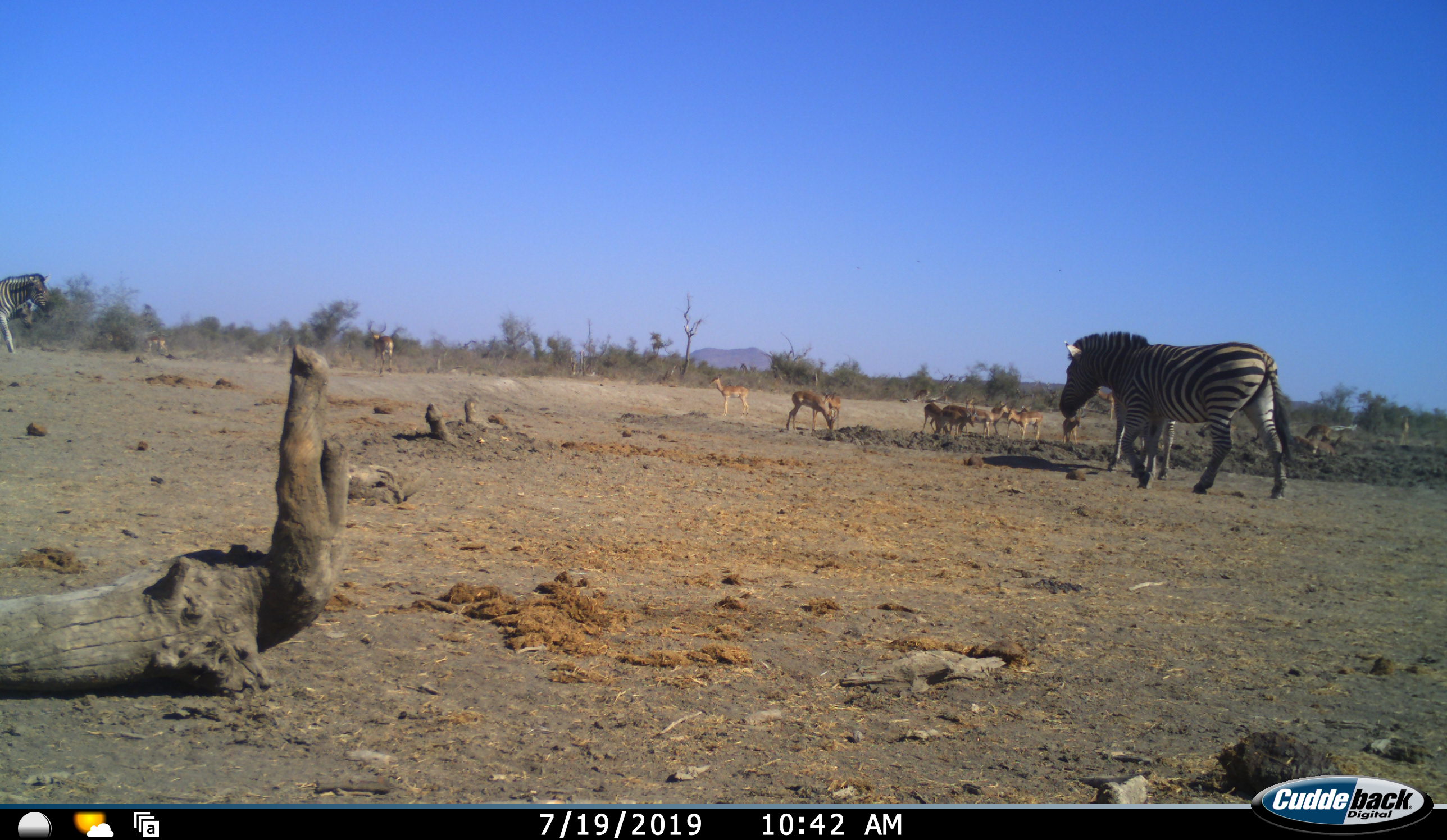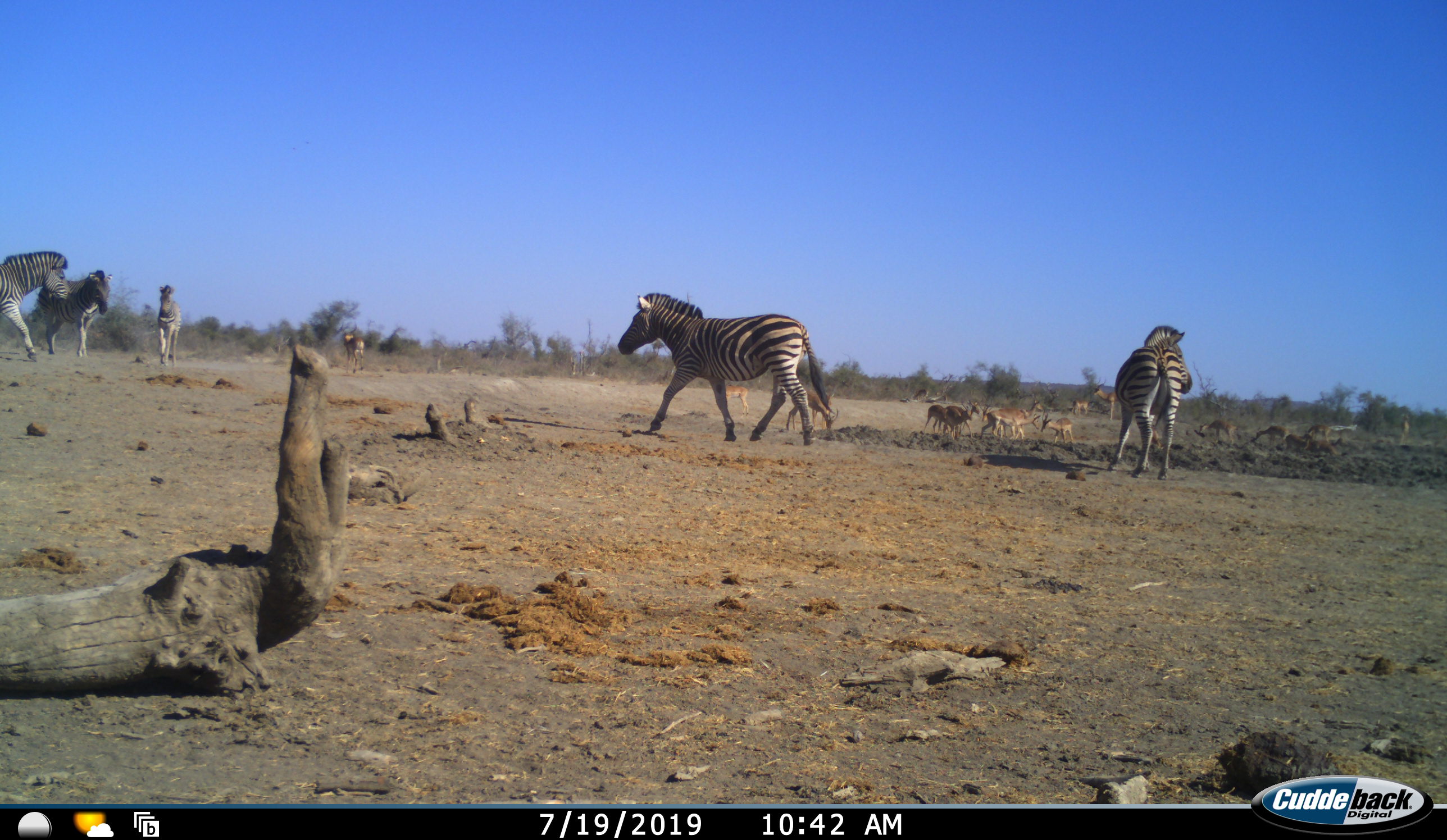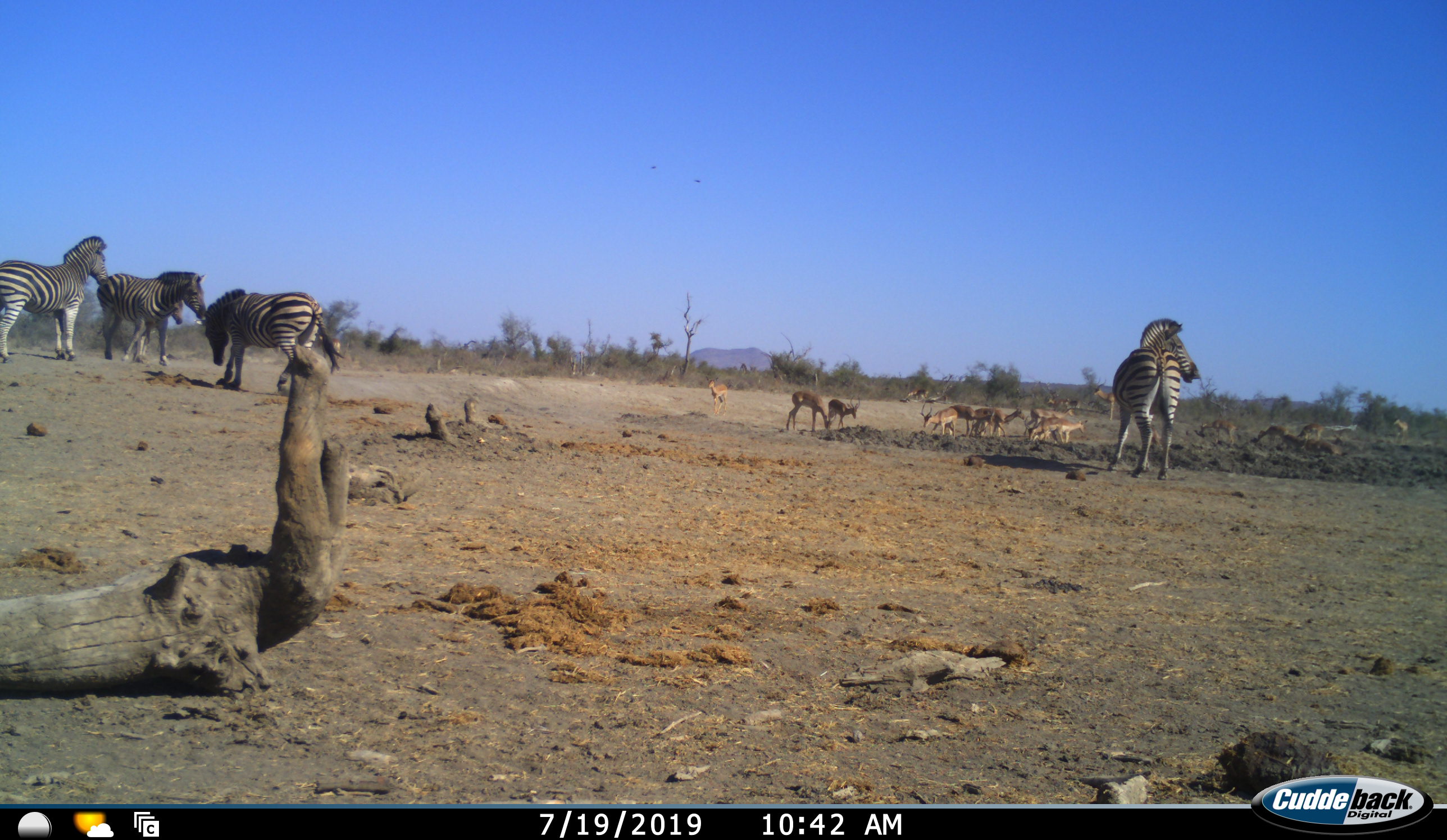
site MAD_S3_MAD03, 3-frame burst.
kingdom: Animalia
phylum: Chordata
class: Mammalia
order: Artiodactyla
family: Bovidae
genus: Aepyceros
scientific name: Aepyceros melampus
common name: impala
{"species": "impala (Aepyceros melampus)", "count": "11-50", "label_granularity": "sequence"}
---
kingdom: Animalia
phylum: Chordata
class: Mammalia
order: Perissodactyla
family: Equidae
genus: Equus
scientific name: Equus quagga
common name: plains zebra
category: zebraplains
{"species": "zebraplains (plains zebra) (Equus quagga)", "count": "5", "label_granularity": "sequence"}